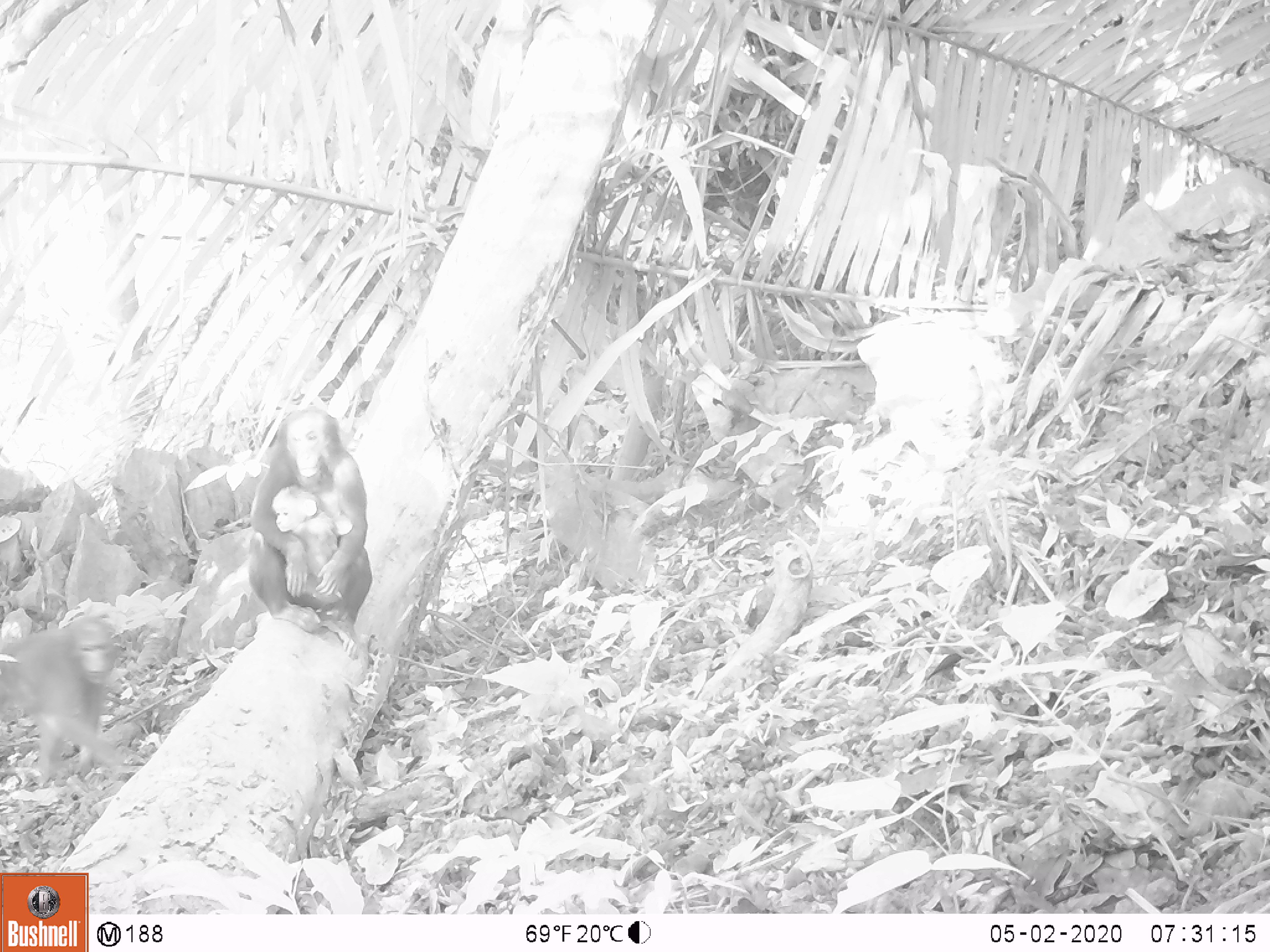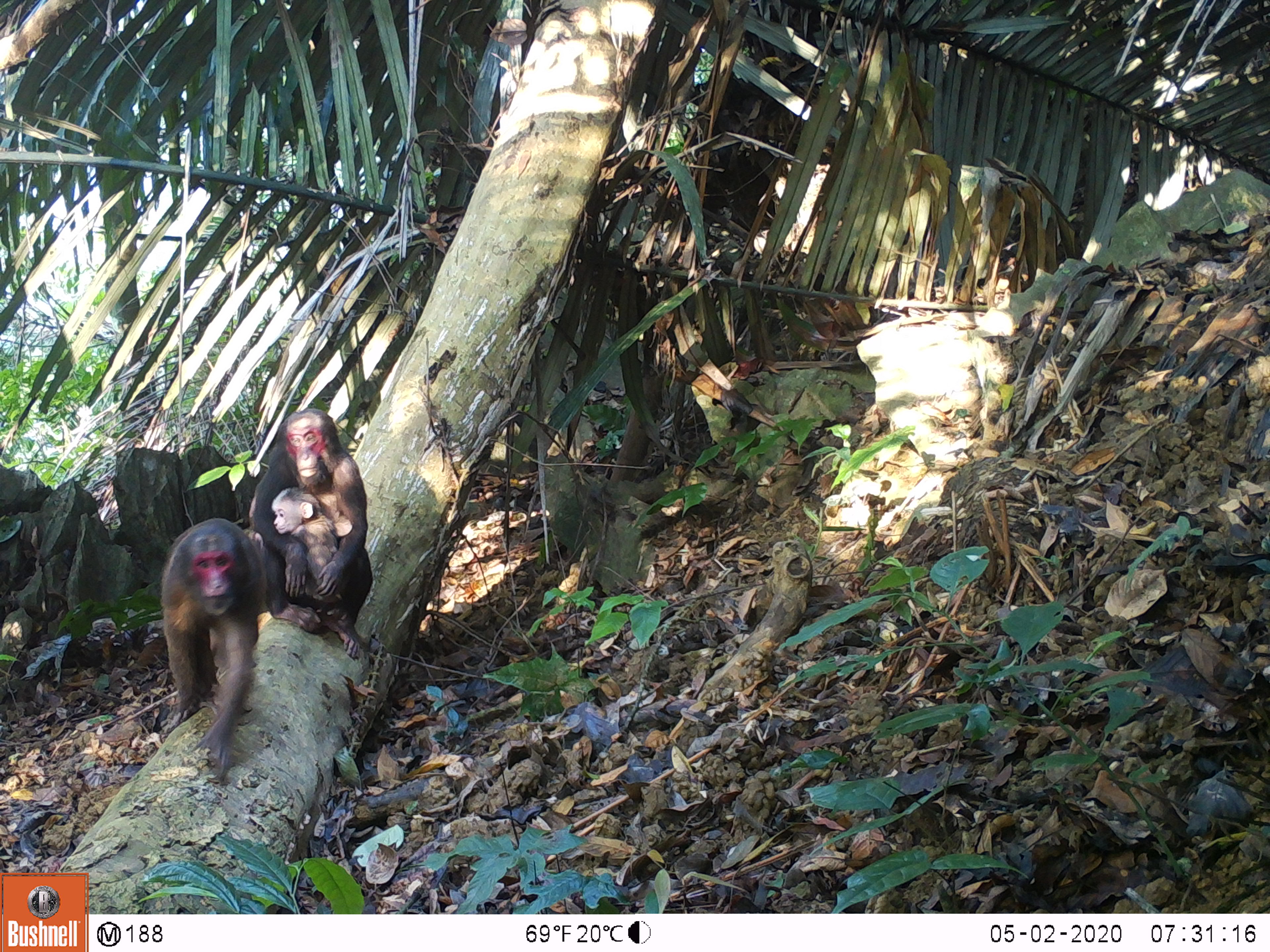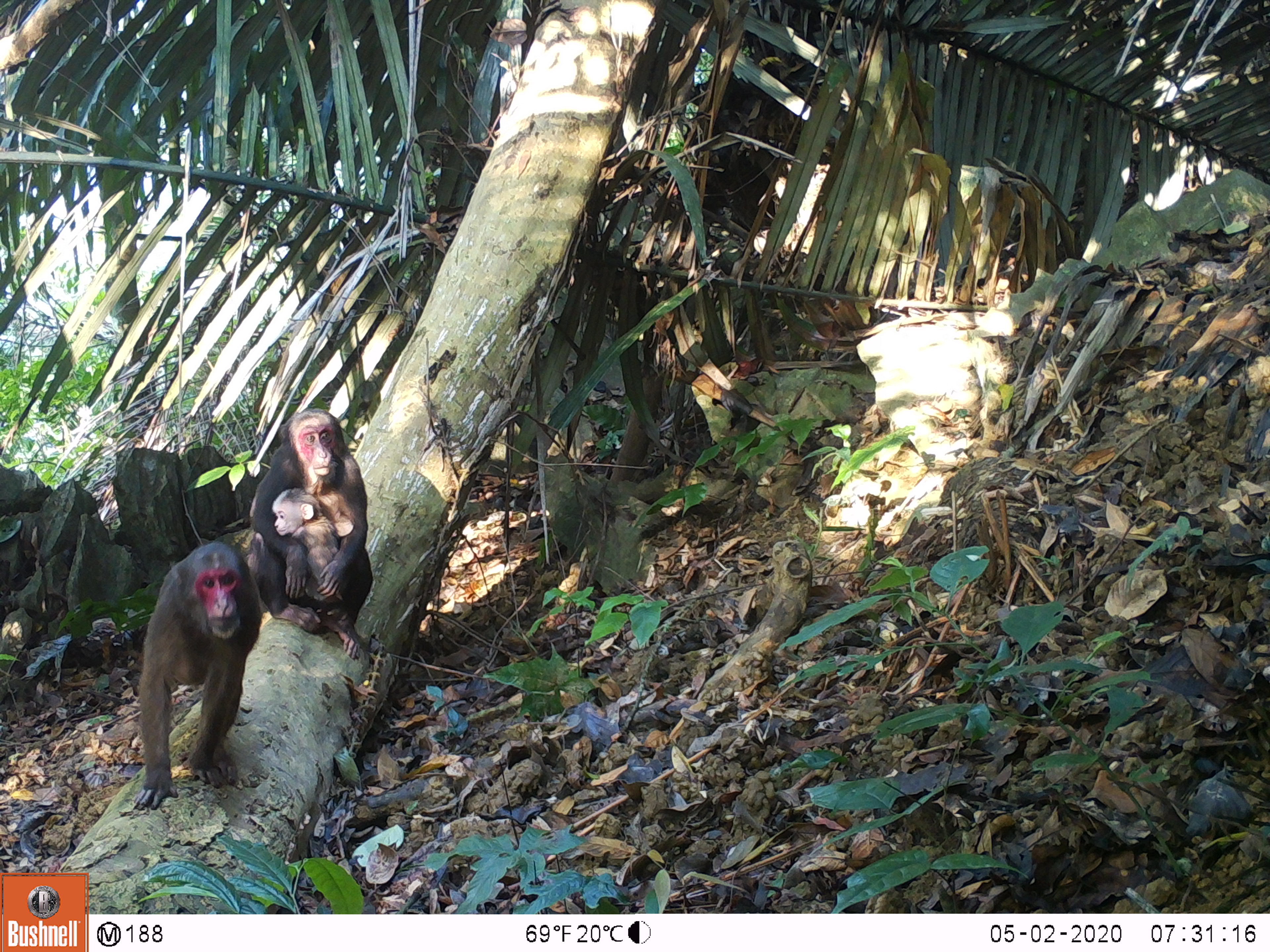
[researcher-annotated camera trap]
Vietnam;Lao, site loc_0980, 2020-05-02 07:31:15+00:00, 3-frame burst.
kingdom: Animalia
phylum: Chordata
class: Mammalia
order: Primates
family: Cercopithecidae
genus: Macaca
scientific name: Macaca arctoides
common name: stump-tailed macaque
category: stump tailed macaque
Stump tailed macaque (stump-tailed macaque) (Macaca arctoides). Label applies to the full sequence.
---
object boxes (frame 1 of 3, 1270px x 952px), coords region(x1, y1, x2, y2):
stump tailed macaque: region(246, 405, 373, 659); region(0, 614, 124, 779); region(234, 484, 352, 616)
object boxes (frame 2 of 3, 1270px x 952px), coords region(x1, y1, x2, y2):
stump tailed macaque: region(248, 407, 374, 663); region(160, 517, 261, 783); region(241, 485, 343, 620)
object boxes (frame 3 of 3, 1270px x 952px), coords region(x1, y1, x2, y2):
stump tailed macaque: region(131, 541, 261, 811); region(244, 407, 374, 660); region(253, 485, 345, 616)